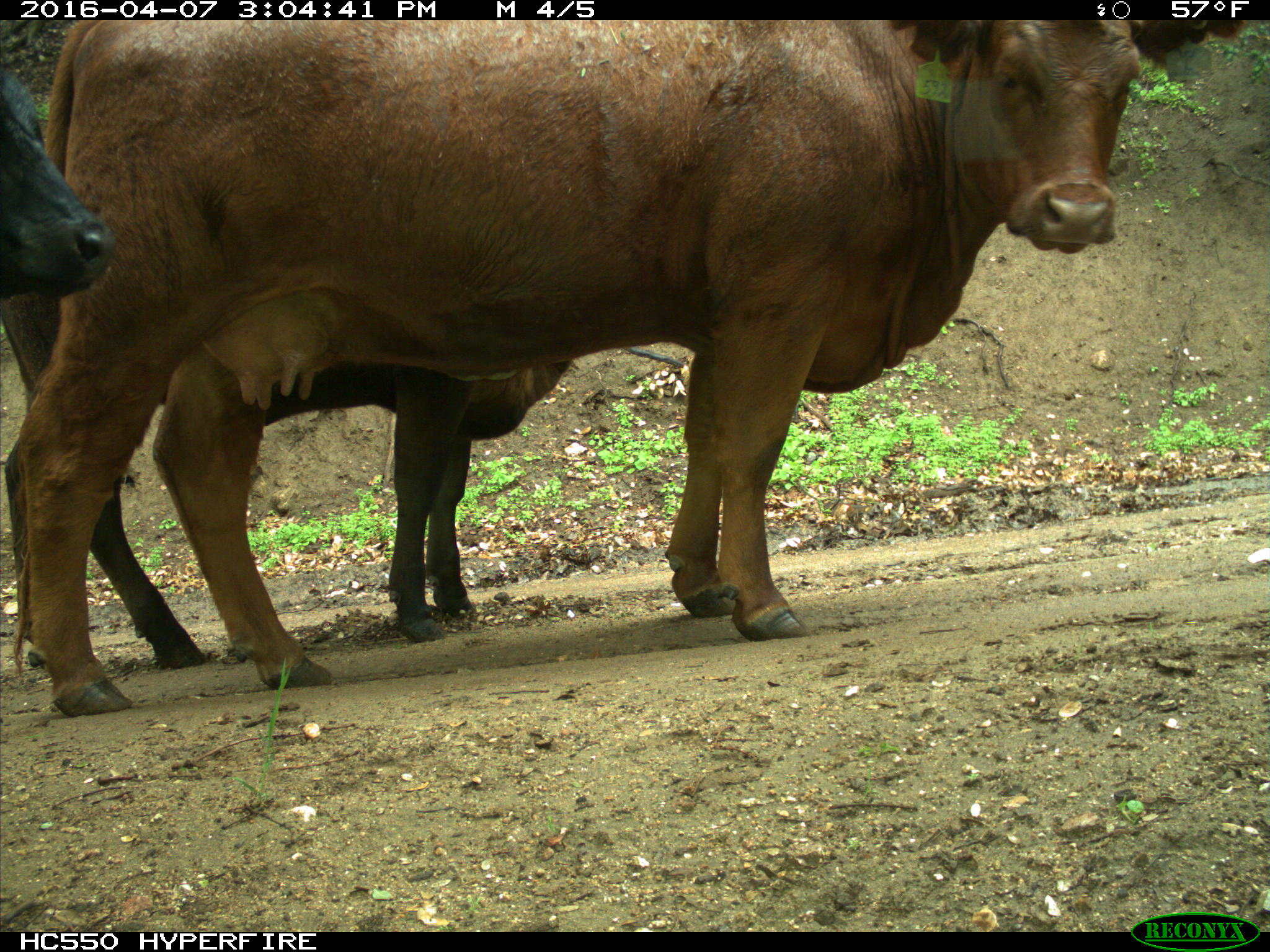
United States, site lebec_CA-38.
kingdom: Animalia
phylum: Chordata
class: Mammalia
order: Artiodactyla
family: Bovidae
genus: Bos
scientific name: Bos taurus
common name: domestic cow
Bos taurus (domestic cow).